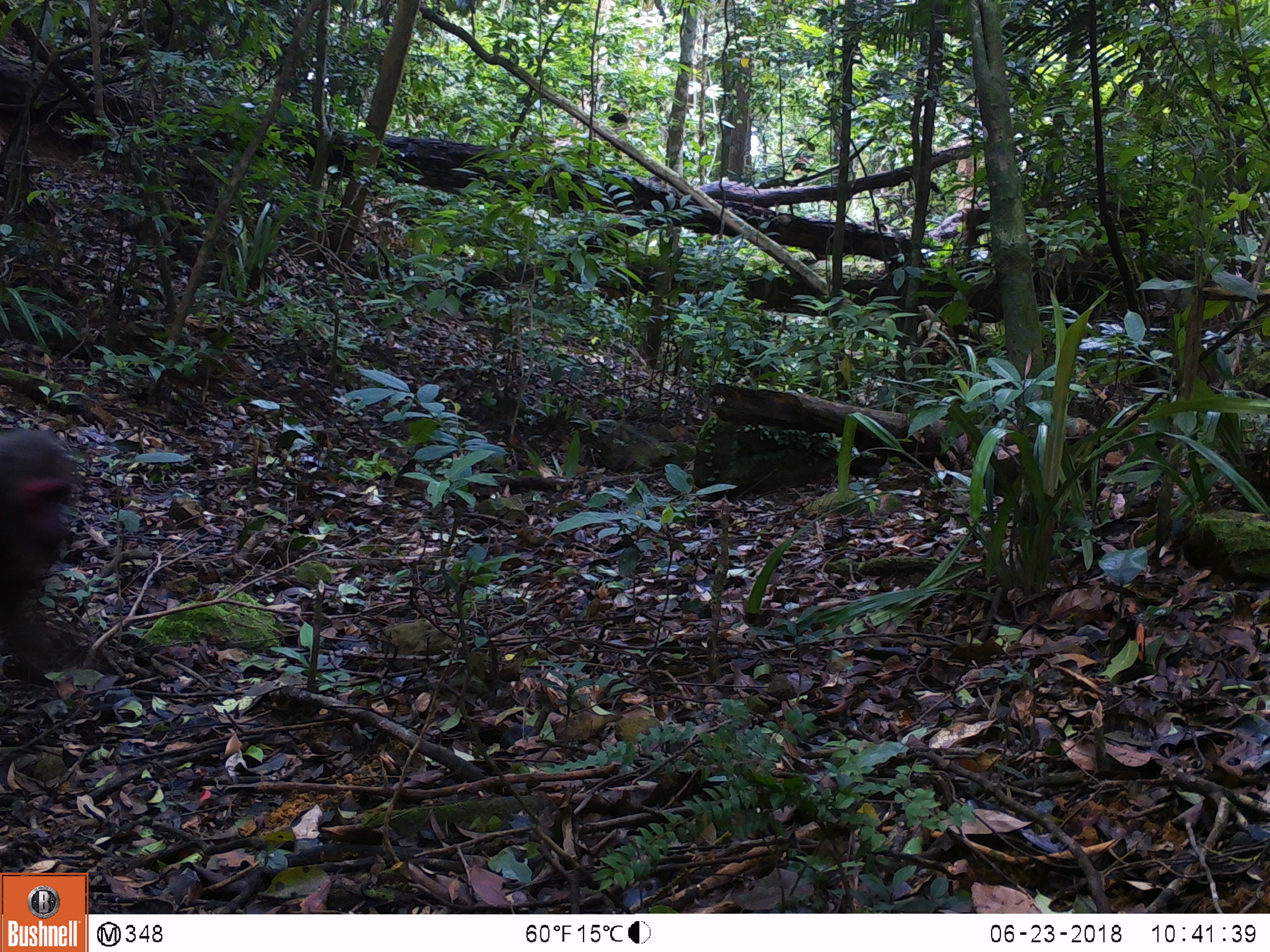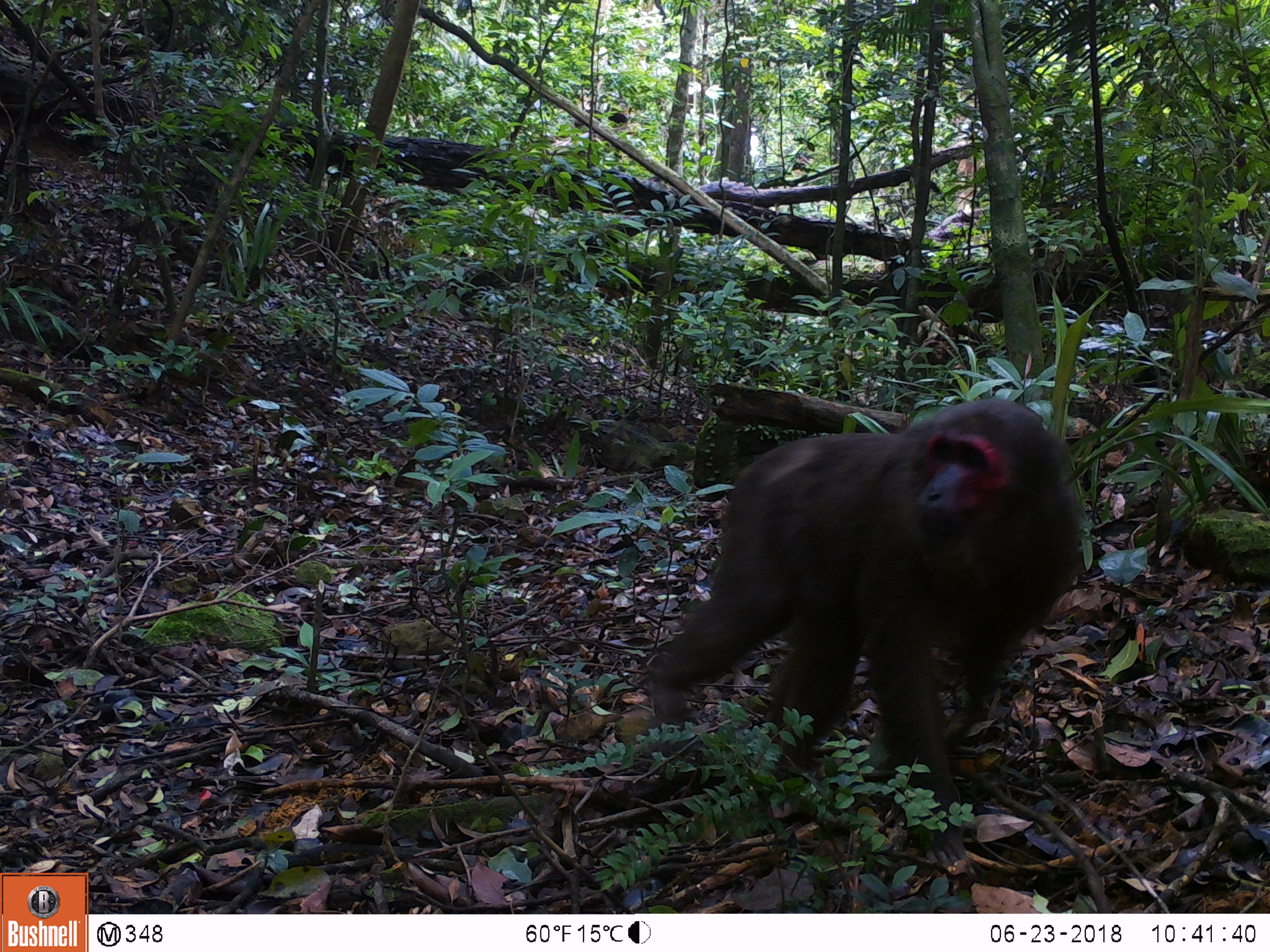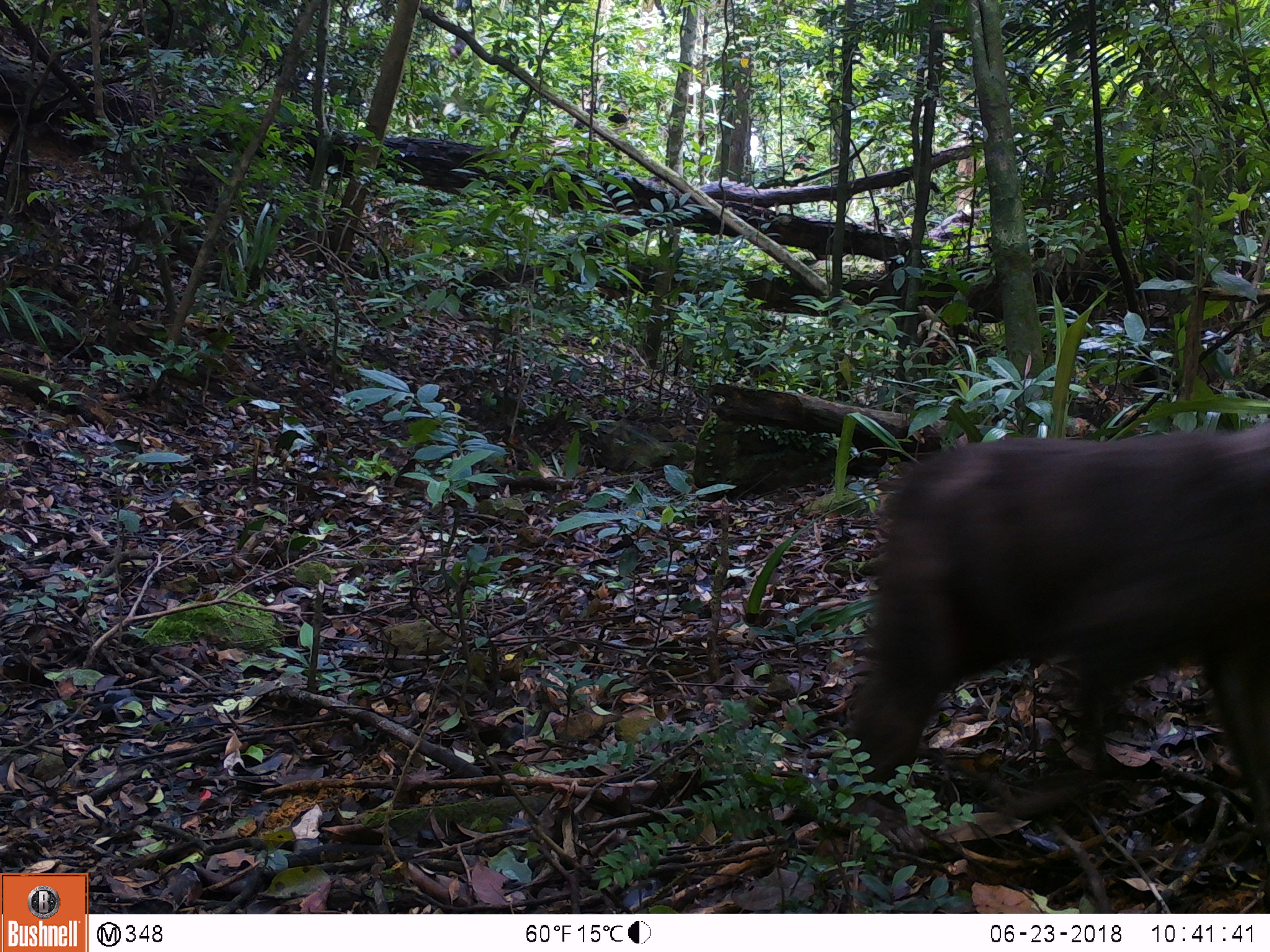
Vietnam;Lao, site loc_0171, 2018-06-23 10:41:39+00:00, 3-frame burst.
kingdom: Animalia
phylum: Chordata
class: Mammalia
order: Primates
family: Cercopithecidae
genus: Macaca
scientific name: Macaca arctoides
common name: stump-tailed macaque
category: stump tailed macaque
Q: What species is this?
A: Stump tailed macaque (stump-tailed macaque) (Macaca arctoides).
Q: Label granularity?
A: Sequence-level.